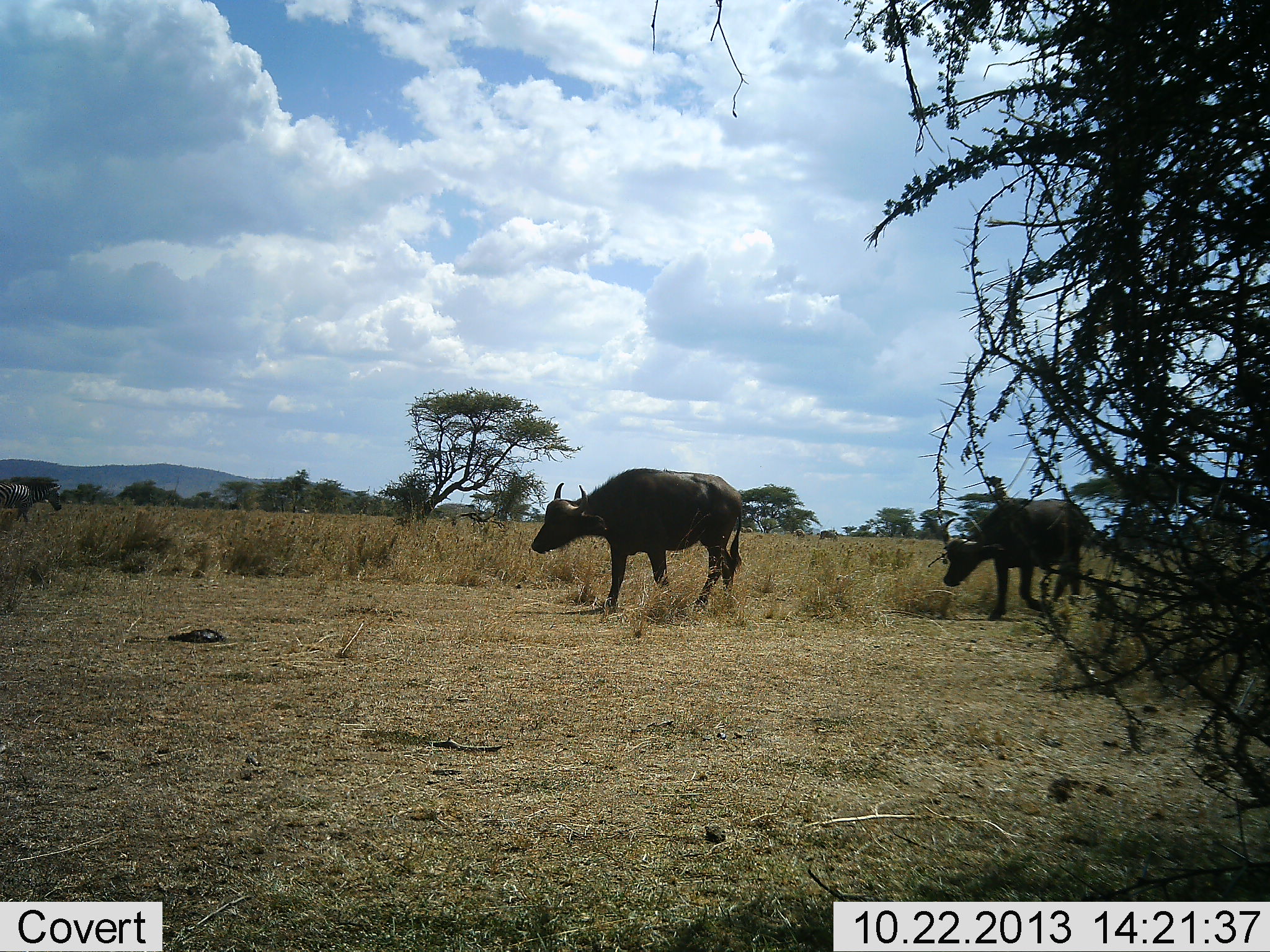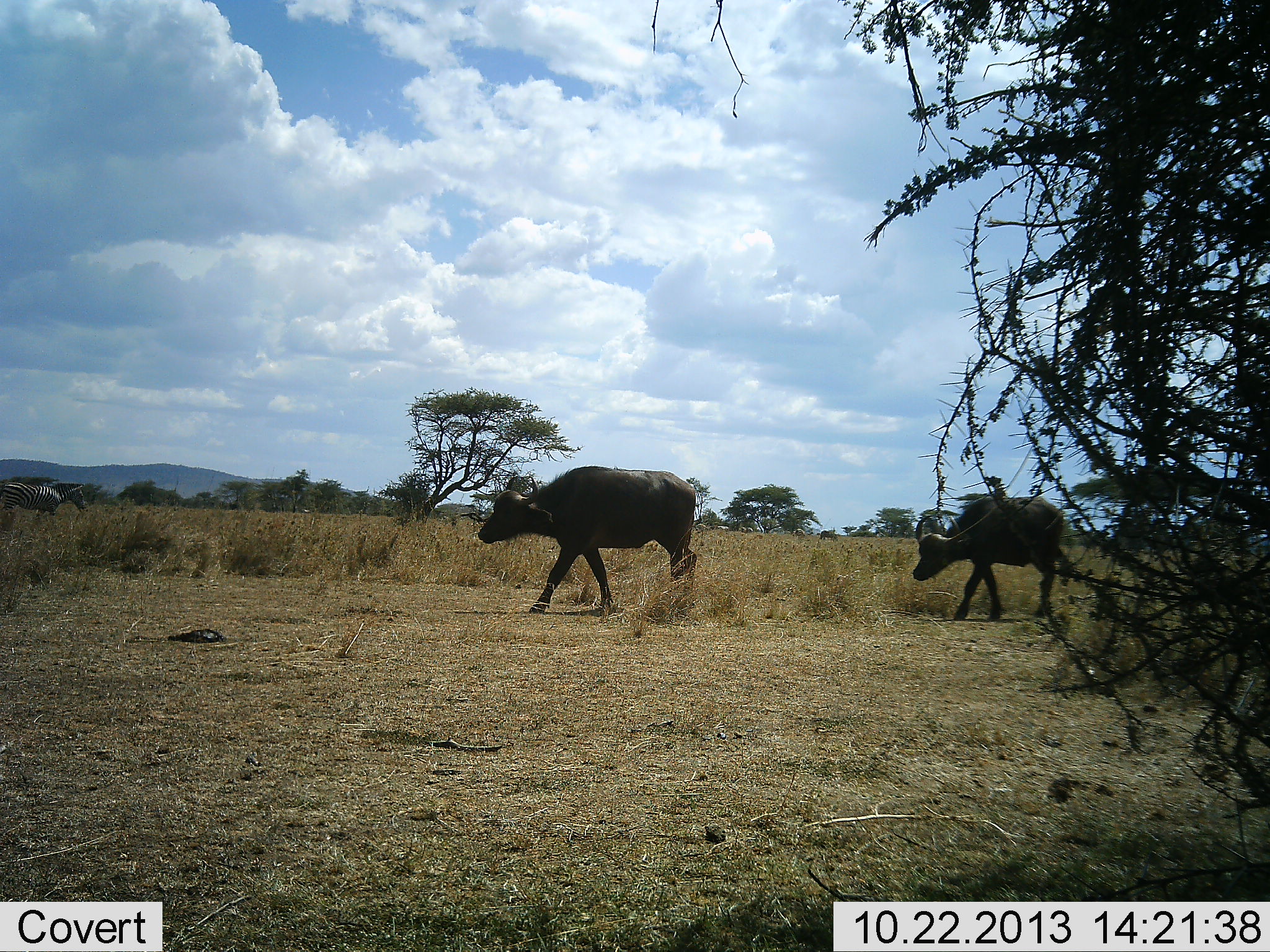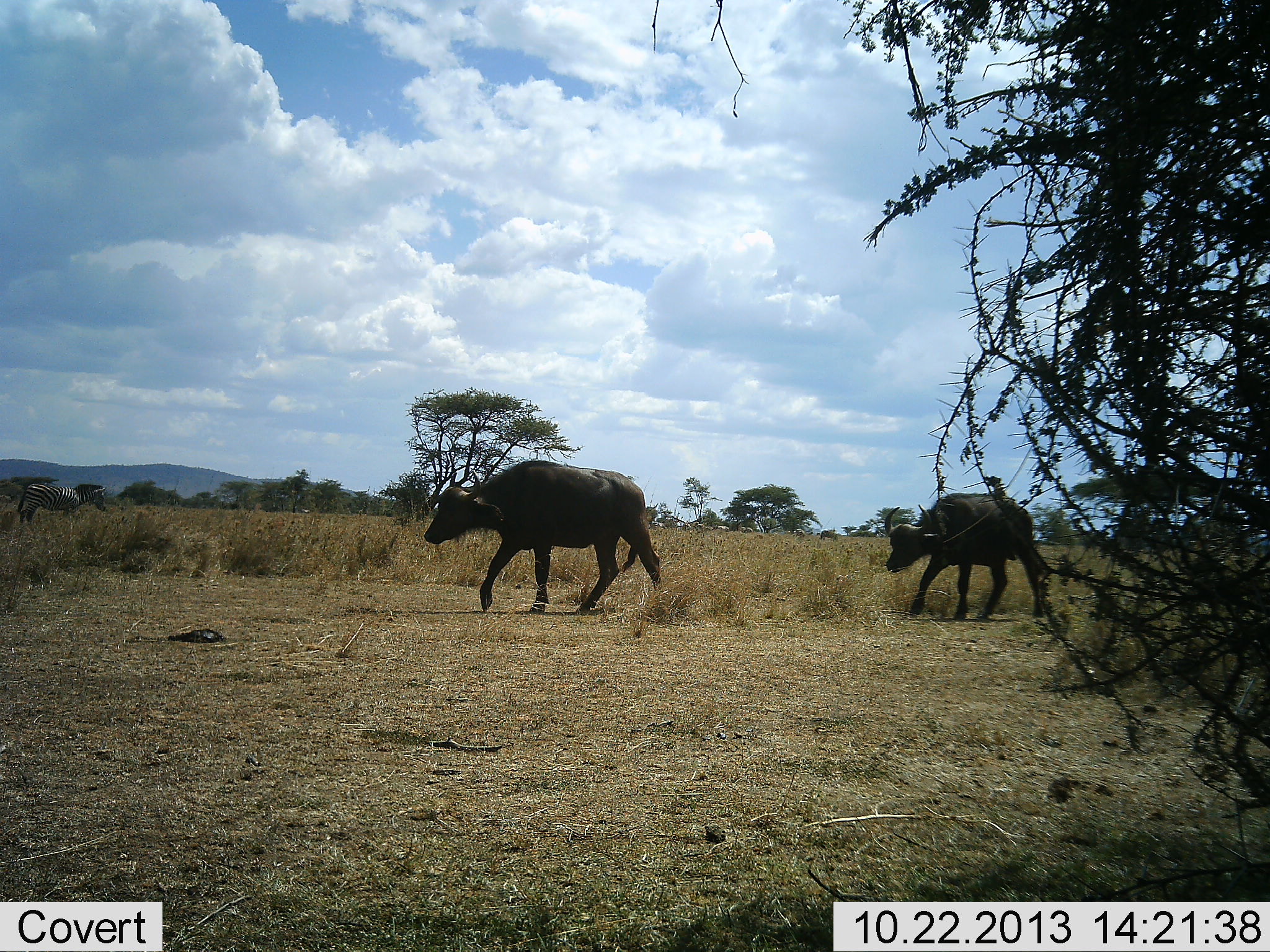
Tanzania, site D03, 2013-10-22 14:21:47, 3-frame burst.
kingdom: Animalia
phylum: Chordata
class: Mammalia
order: Artiodactyla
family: Bovidae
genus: Syncerus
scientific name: Syncerus caffer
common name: cape buffalo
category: buffalo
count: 2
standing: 0%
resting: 0%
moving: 100%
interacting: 0%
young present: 14%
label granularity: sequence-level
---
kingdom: Animalia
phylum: Chordata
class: Mammalia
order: Perissodactyla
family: Equidae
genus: Equus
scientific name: Equus quagga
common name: plains zebra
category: zebra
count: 1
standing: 8%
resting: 0%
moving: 100%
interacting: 0%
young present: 0%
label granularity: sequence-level